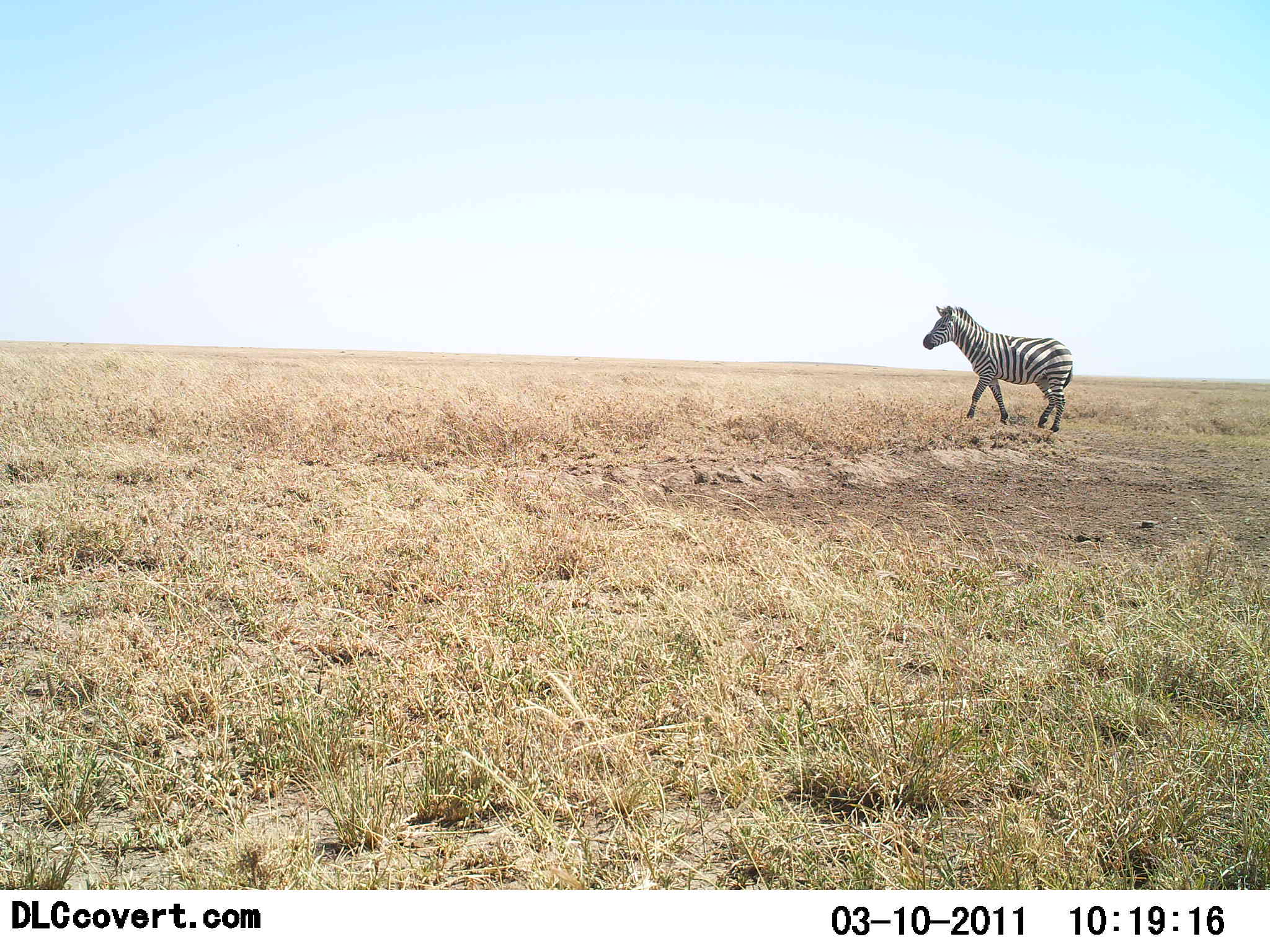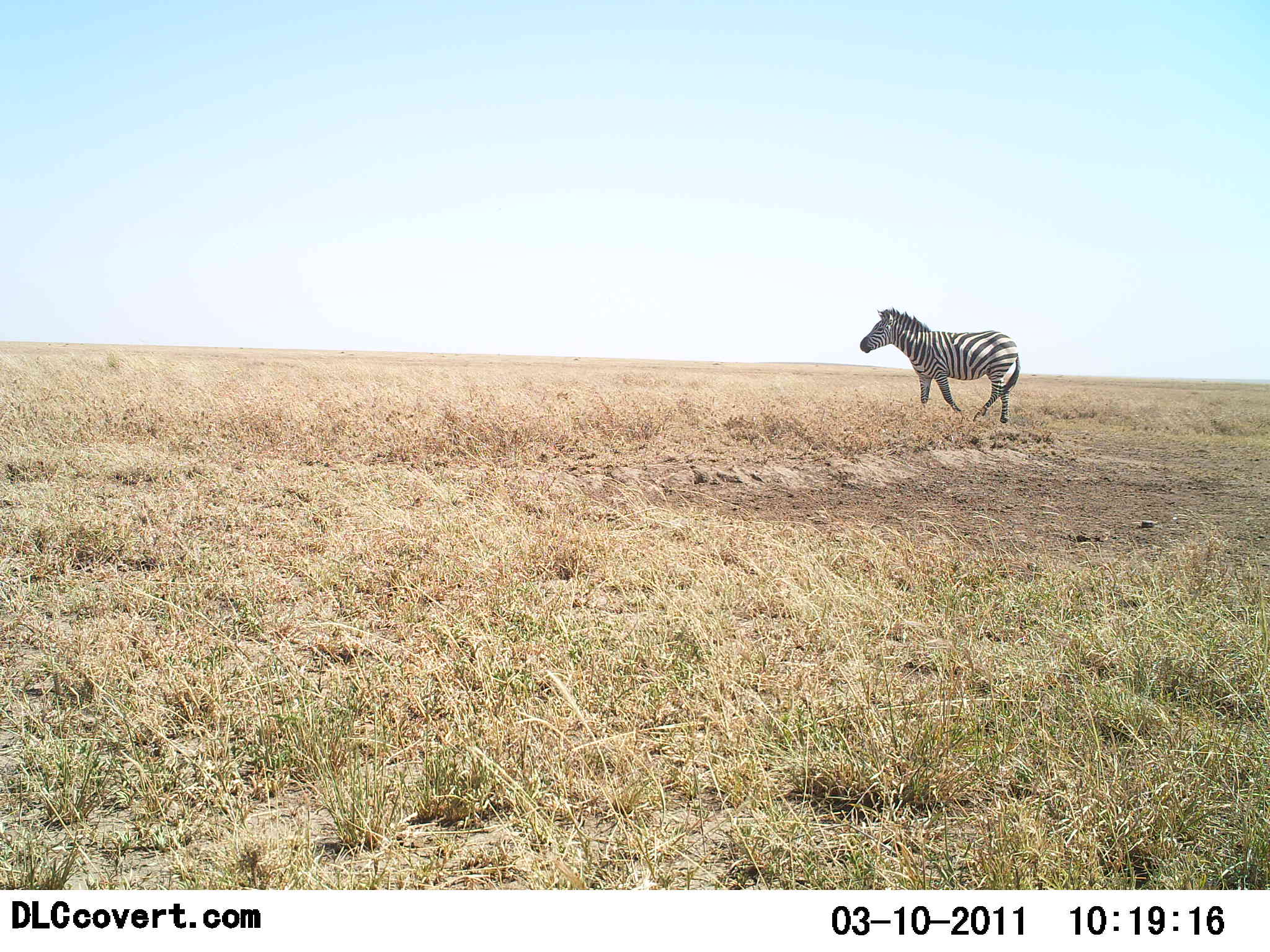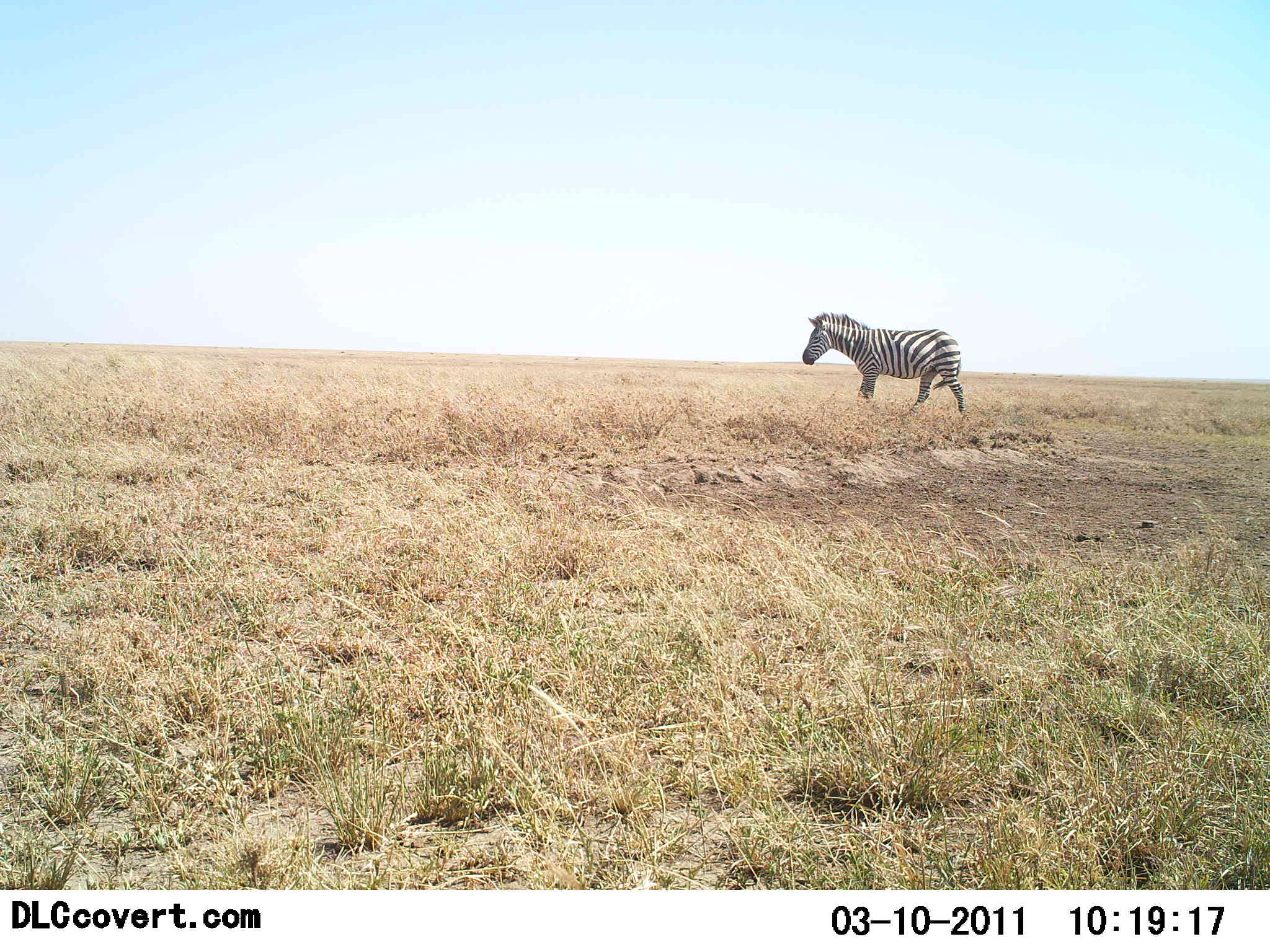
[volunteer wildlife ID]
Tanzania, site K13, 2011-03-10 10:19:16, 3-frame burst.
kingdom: Animalia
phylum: Chordata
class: Mammalia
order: Perissodactyla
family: Equidae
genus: Equus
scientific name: Equus quagga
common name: plains zebra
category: zebra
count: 1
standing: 13%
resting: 0%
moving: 87%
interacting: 0%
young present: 0%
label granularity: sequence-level